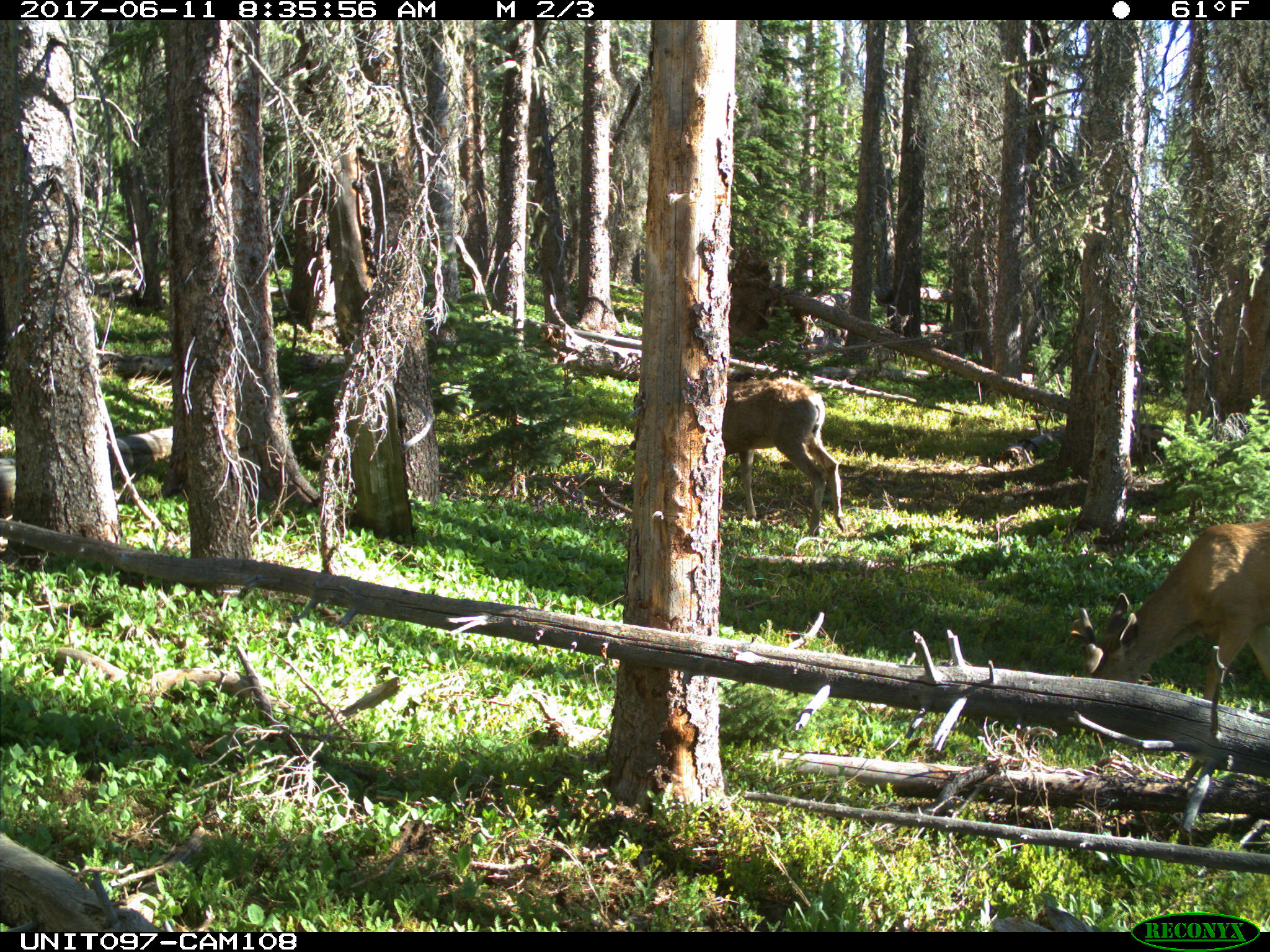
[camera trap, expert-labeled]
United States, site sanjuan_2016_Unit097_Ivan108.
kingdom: Animalia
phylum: Chordata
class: Mammalia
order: Artiodactyla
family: Cervidae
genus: Odocoileus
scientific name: Odocoileus hemionus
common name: mule deer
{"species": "Odocoileus hemionus (mule deer)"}